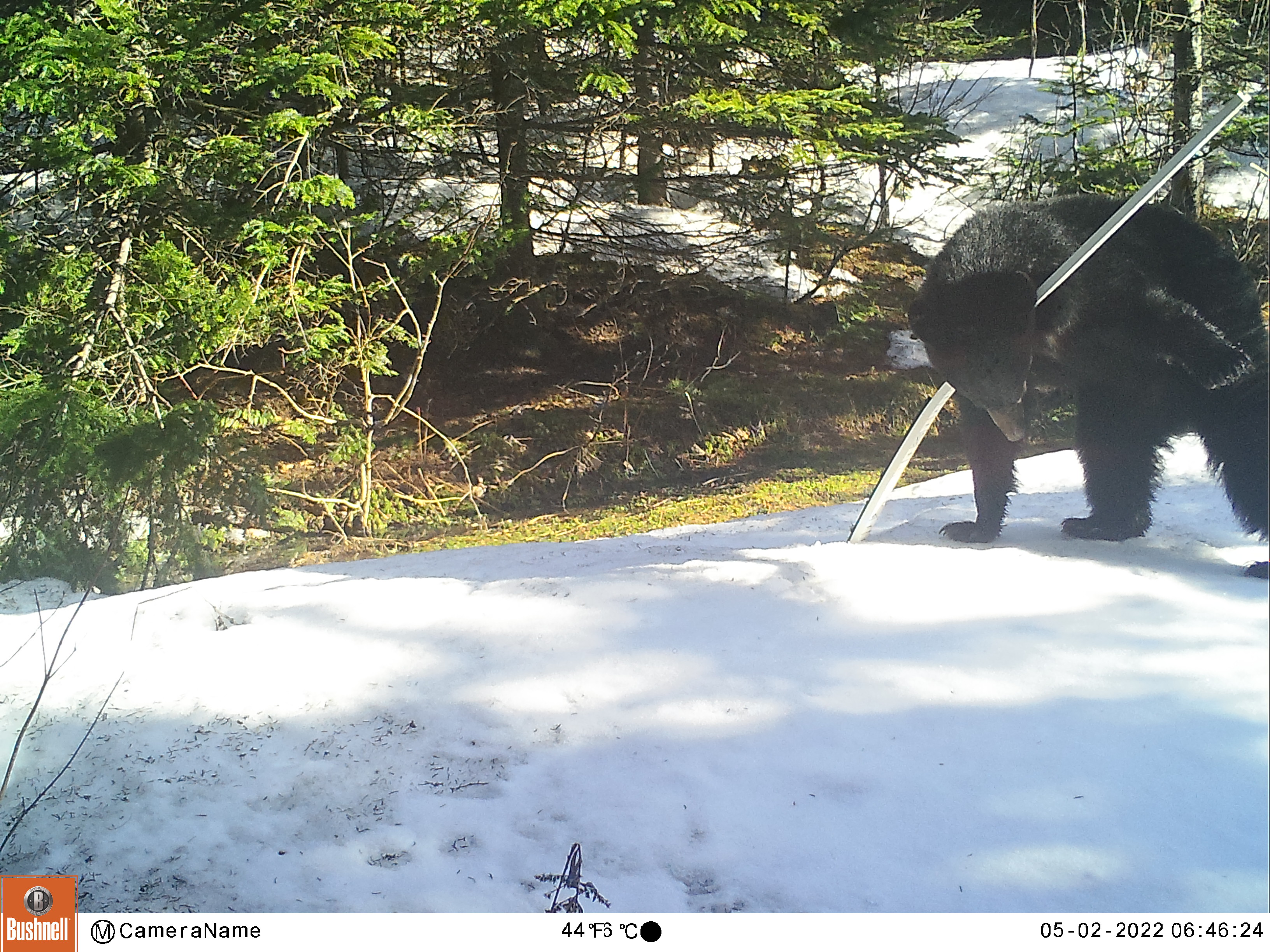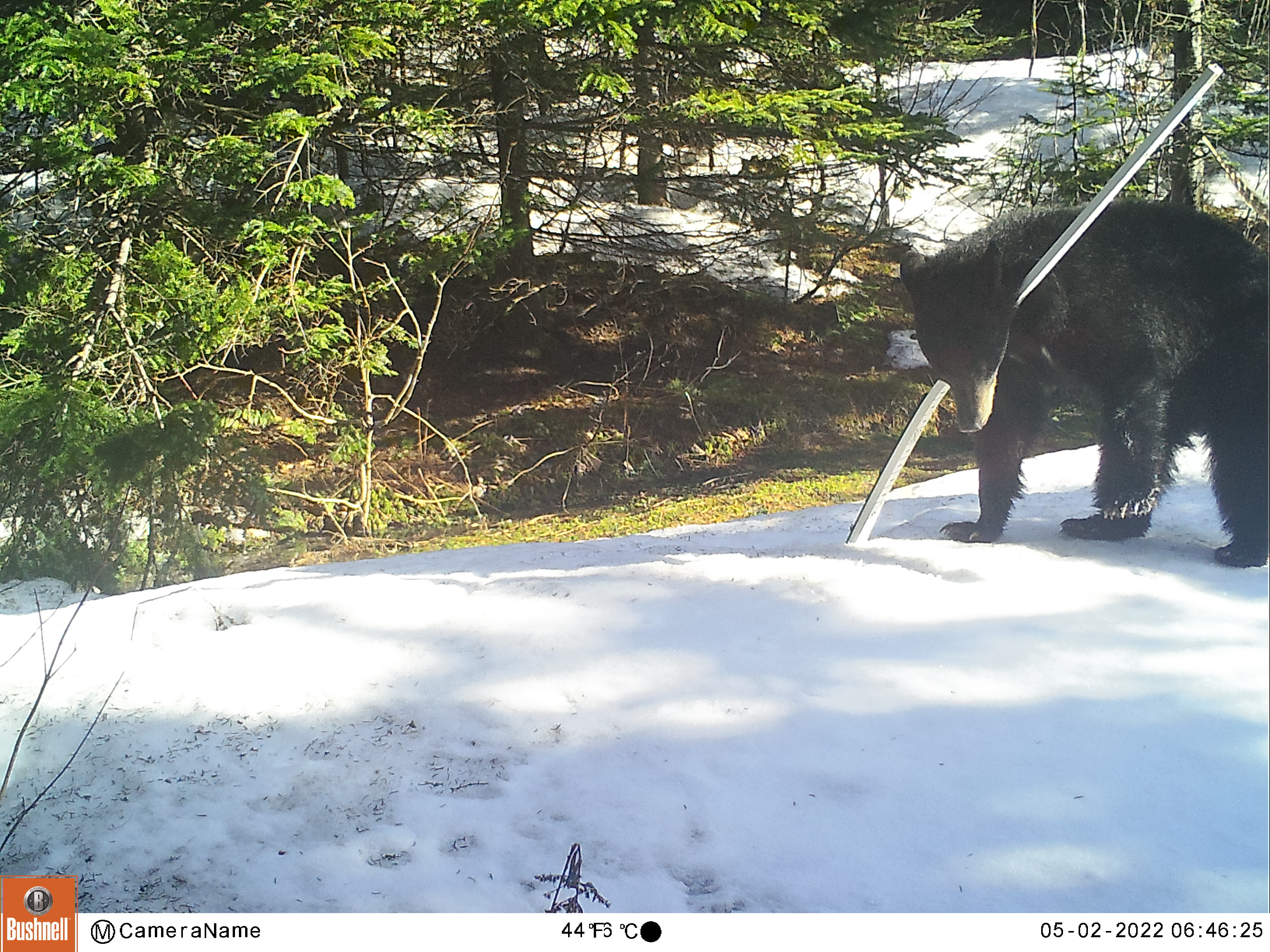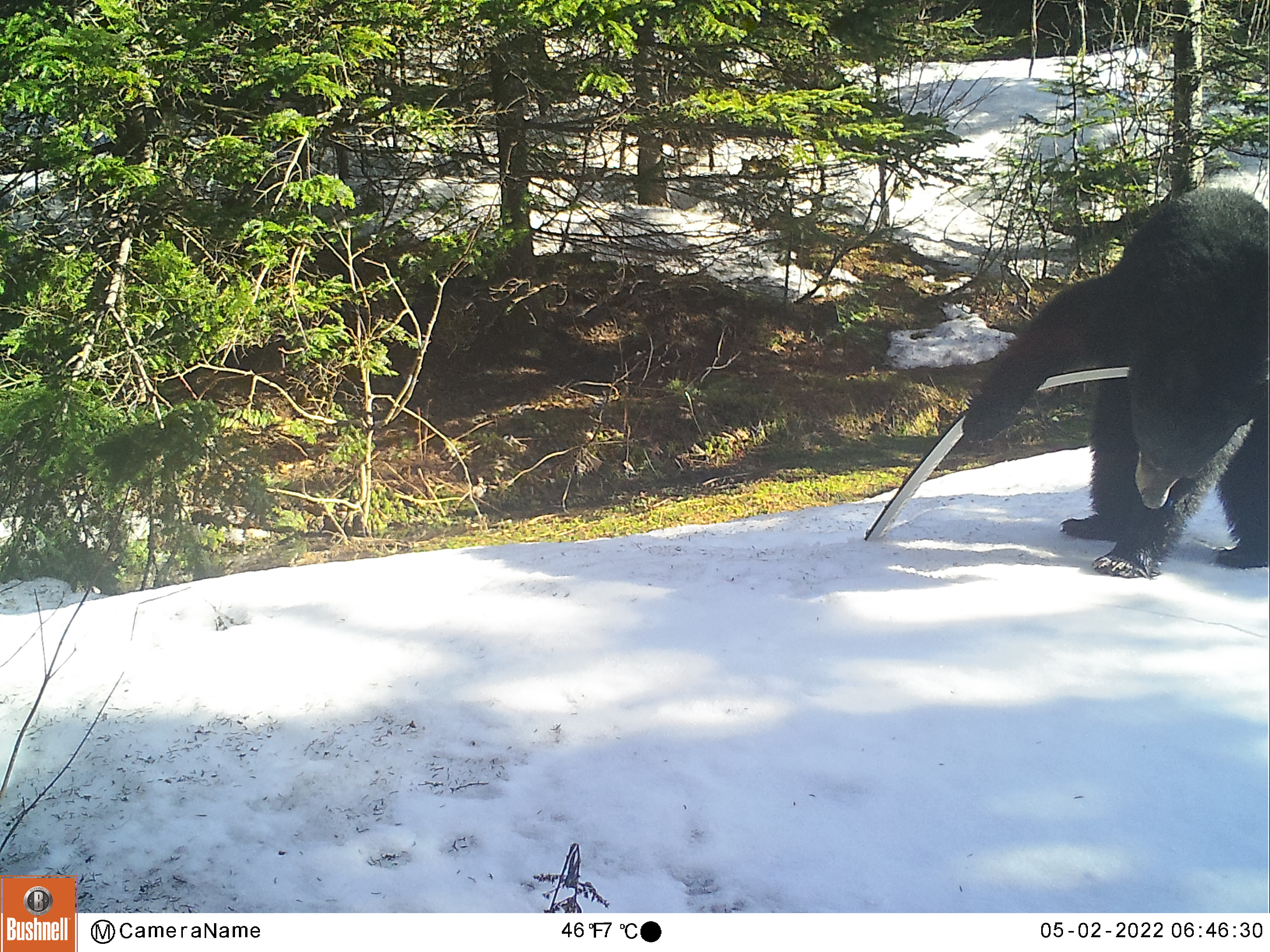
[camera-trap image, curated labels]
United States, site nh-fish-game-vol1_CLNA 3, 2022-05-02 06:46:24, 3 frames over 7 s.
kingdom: Animalia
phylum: Chordata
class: Mammalia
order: Carnivora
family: Ursidae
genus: Ursus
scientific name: Ursus americanus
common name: black bear